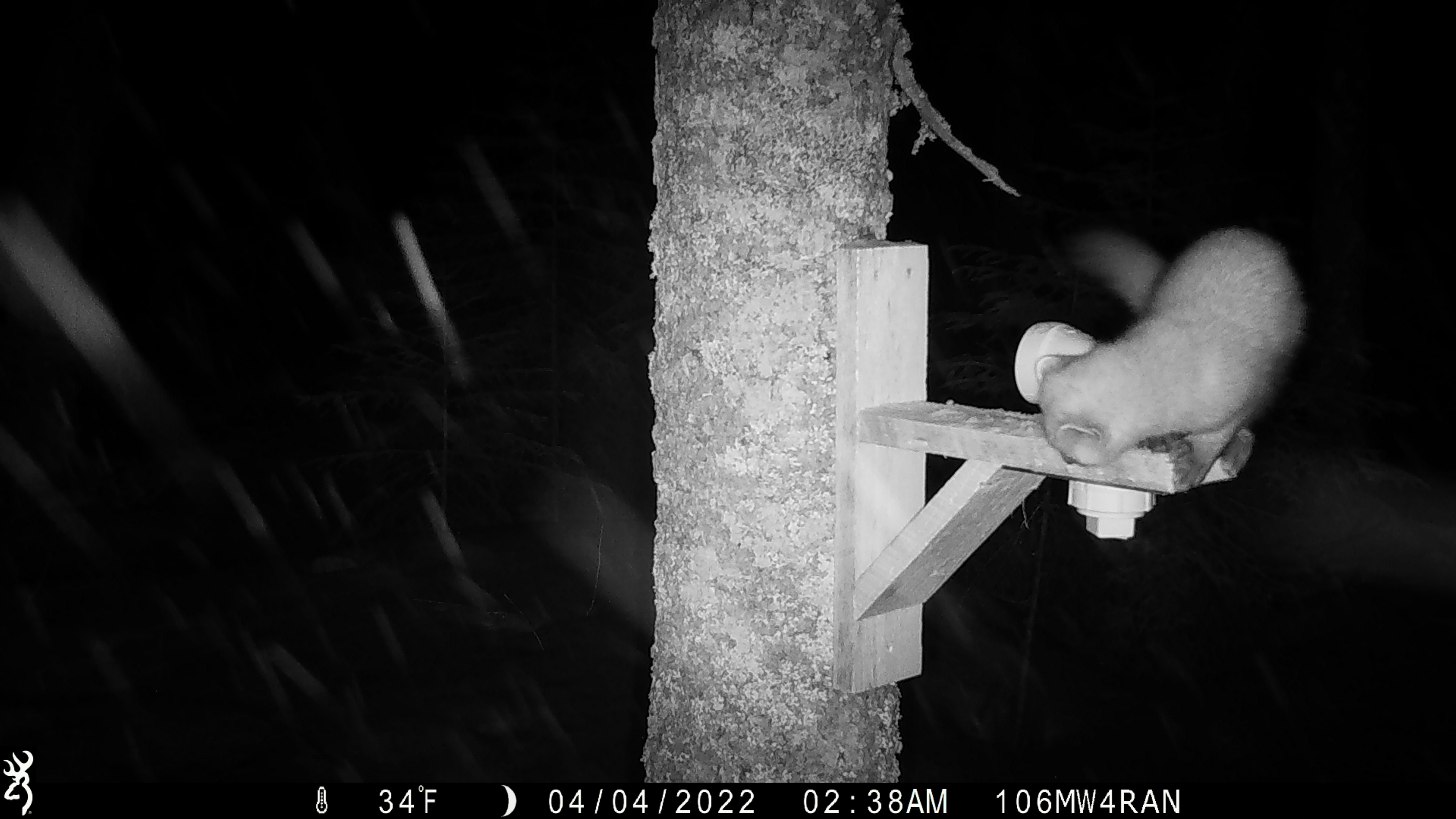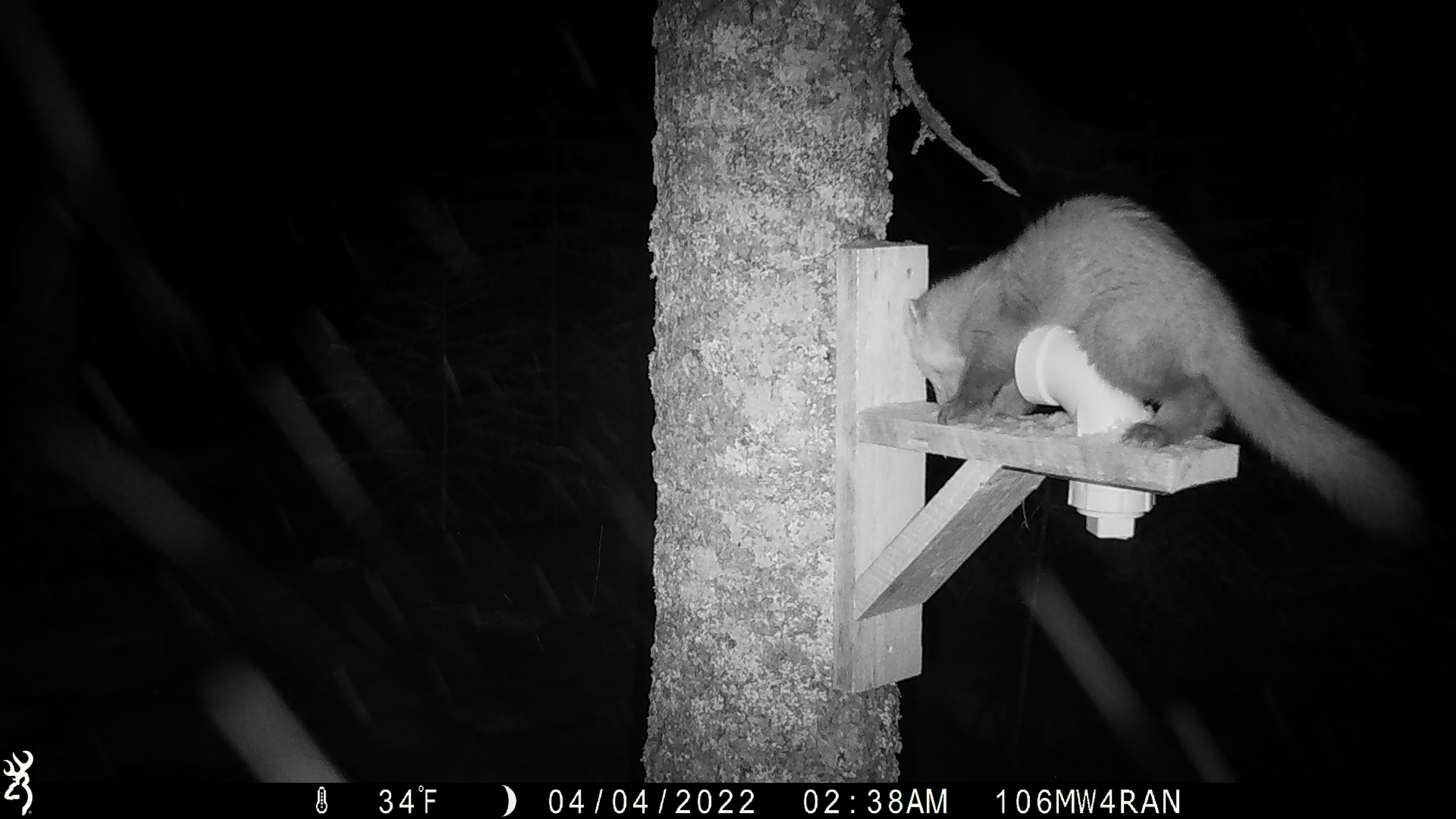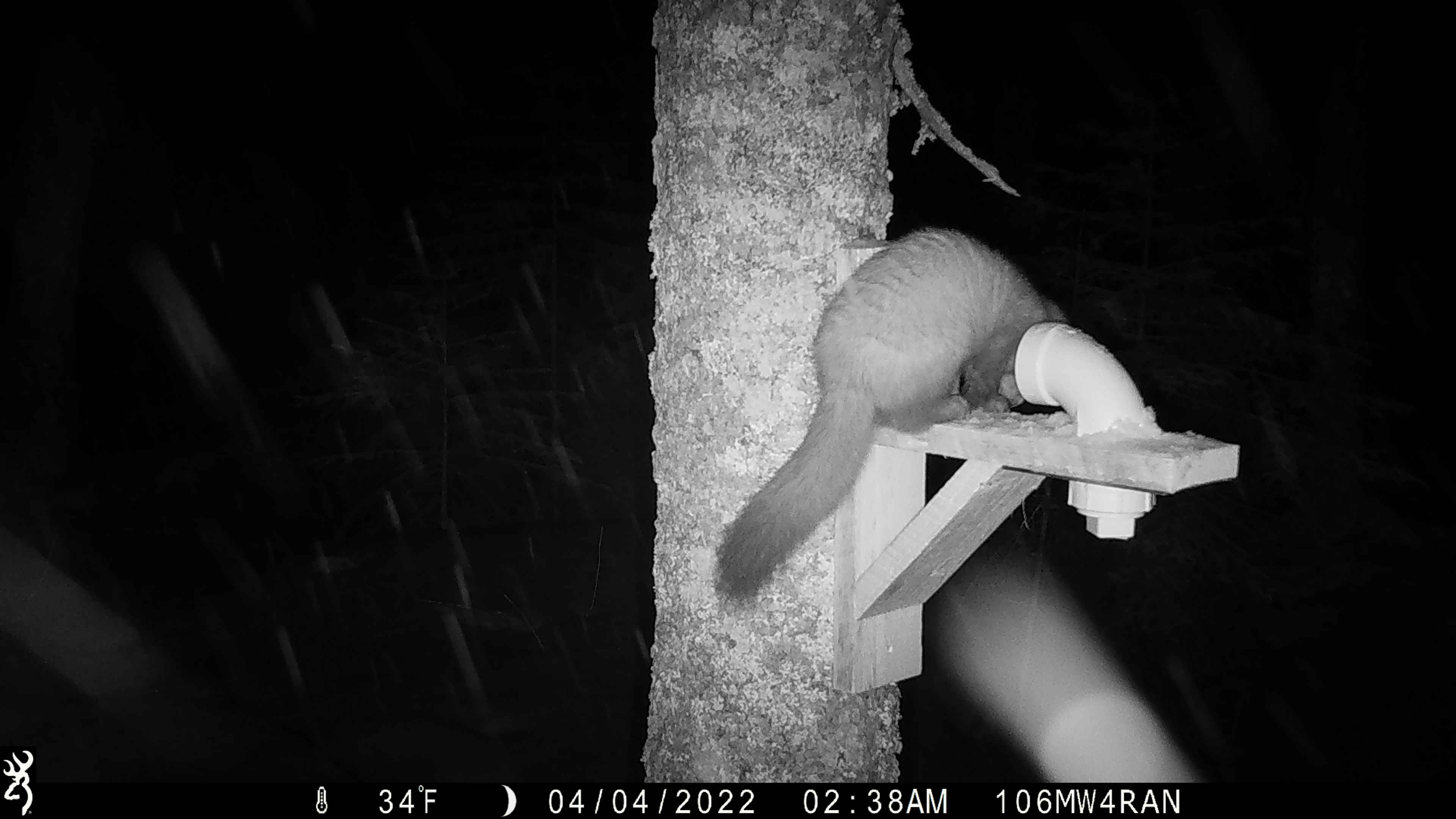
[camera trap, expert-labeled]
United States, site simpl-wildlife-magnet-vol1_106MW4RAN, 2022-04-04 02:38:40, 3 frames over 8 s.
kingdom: Animalia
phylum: Chordata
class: Mammalia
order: Carnivora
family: Mustelidae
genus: Martes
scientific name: Martes americana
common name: american marten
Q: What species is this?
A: American marten (Martes americana).